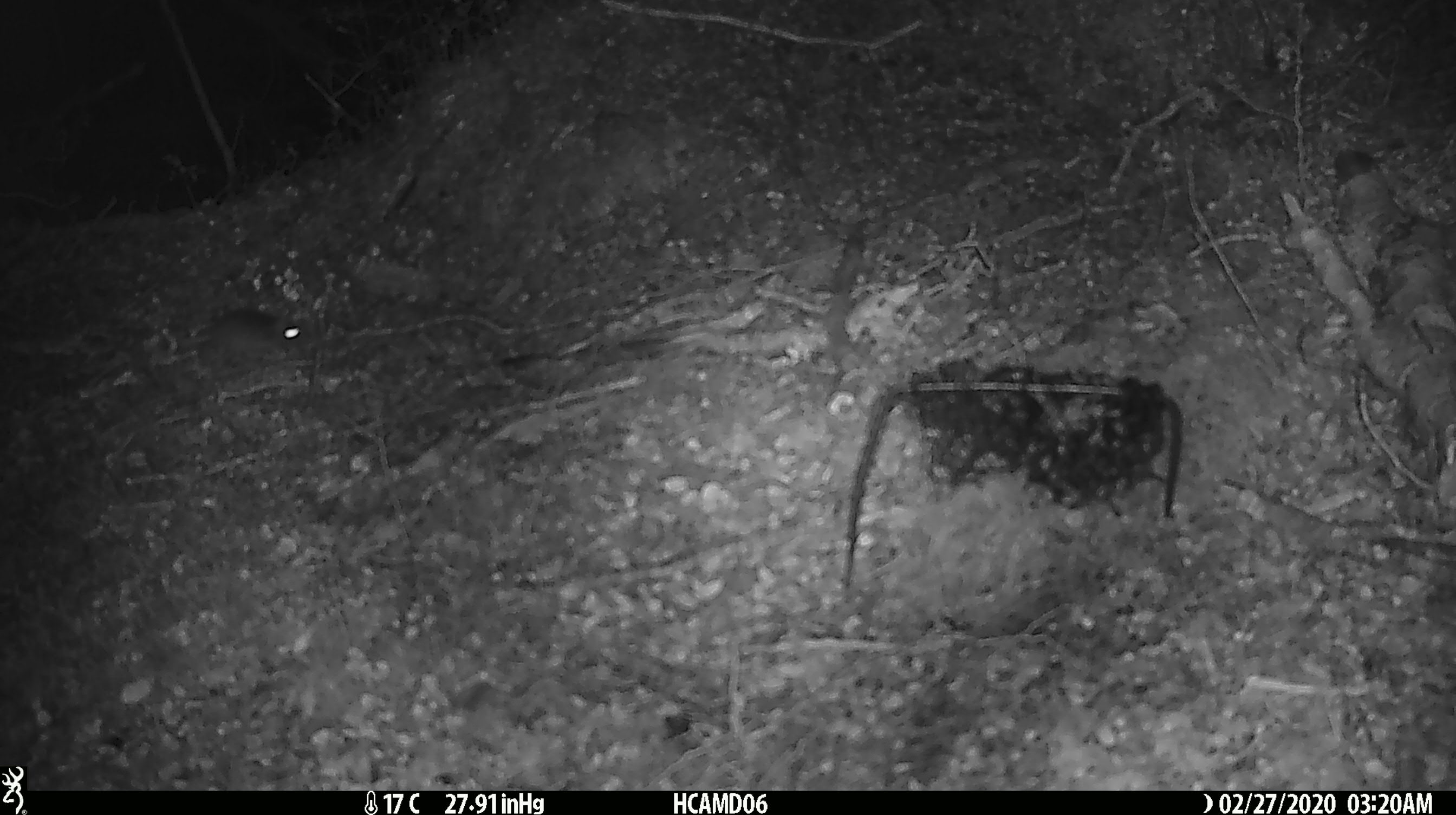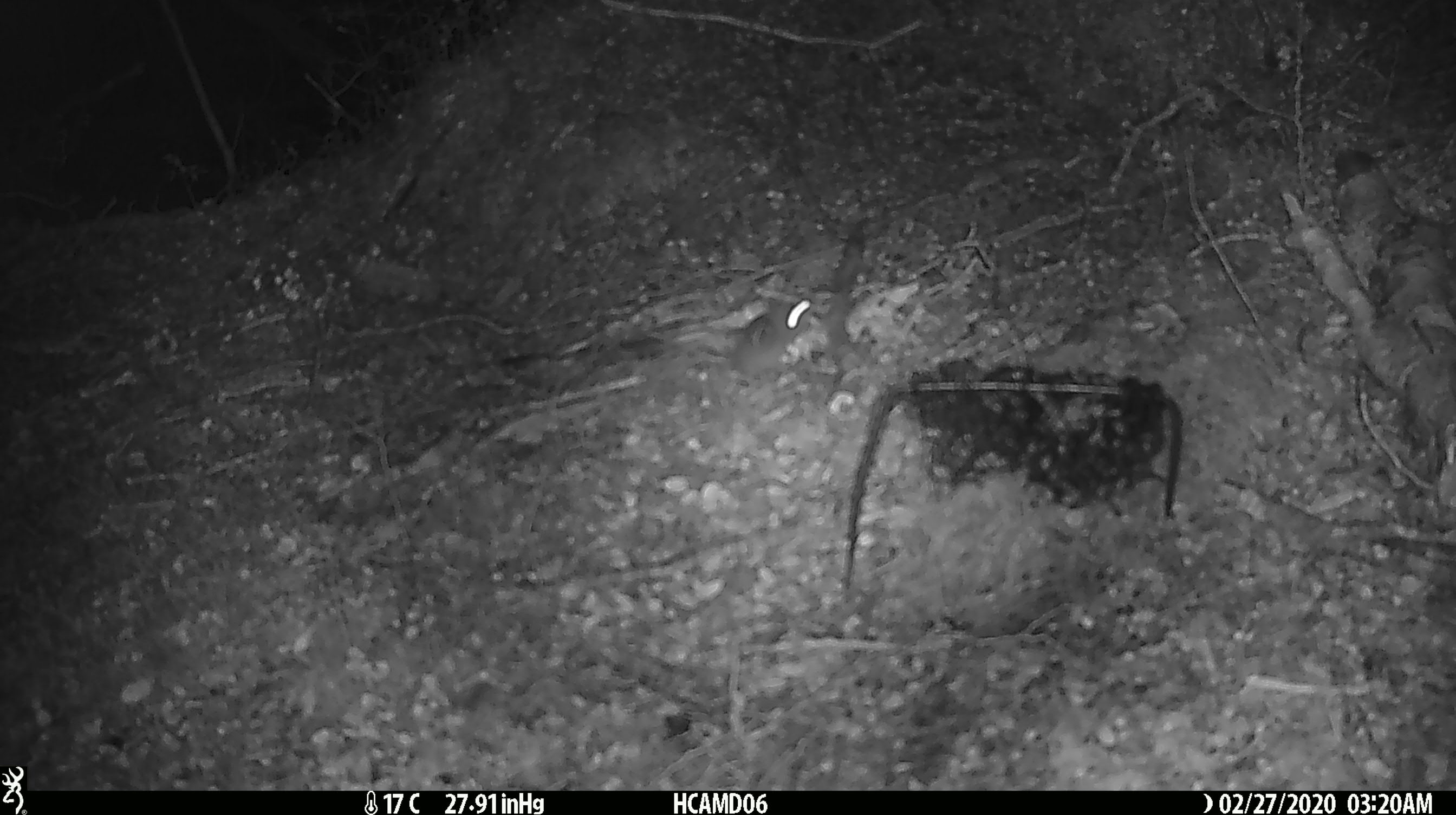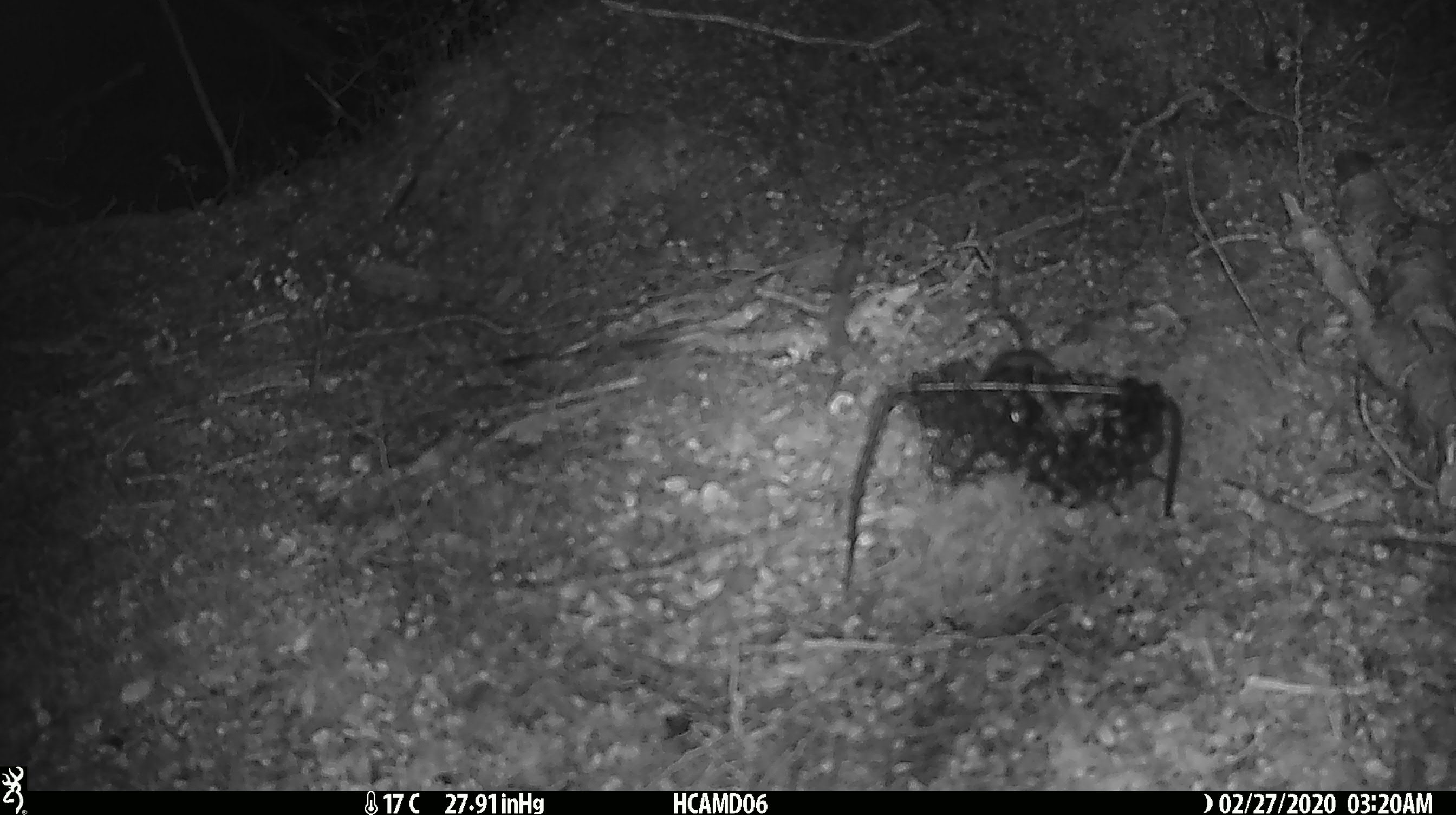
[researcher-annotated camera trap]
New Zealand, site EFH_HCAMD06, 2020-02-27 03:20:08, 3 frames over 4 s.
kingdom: Animalia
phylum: Chordata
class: Mammalia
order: Rodentia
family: Muridae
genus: Mus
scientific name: Mus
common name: mouse